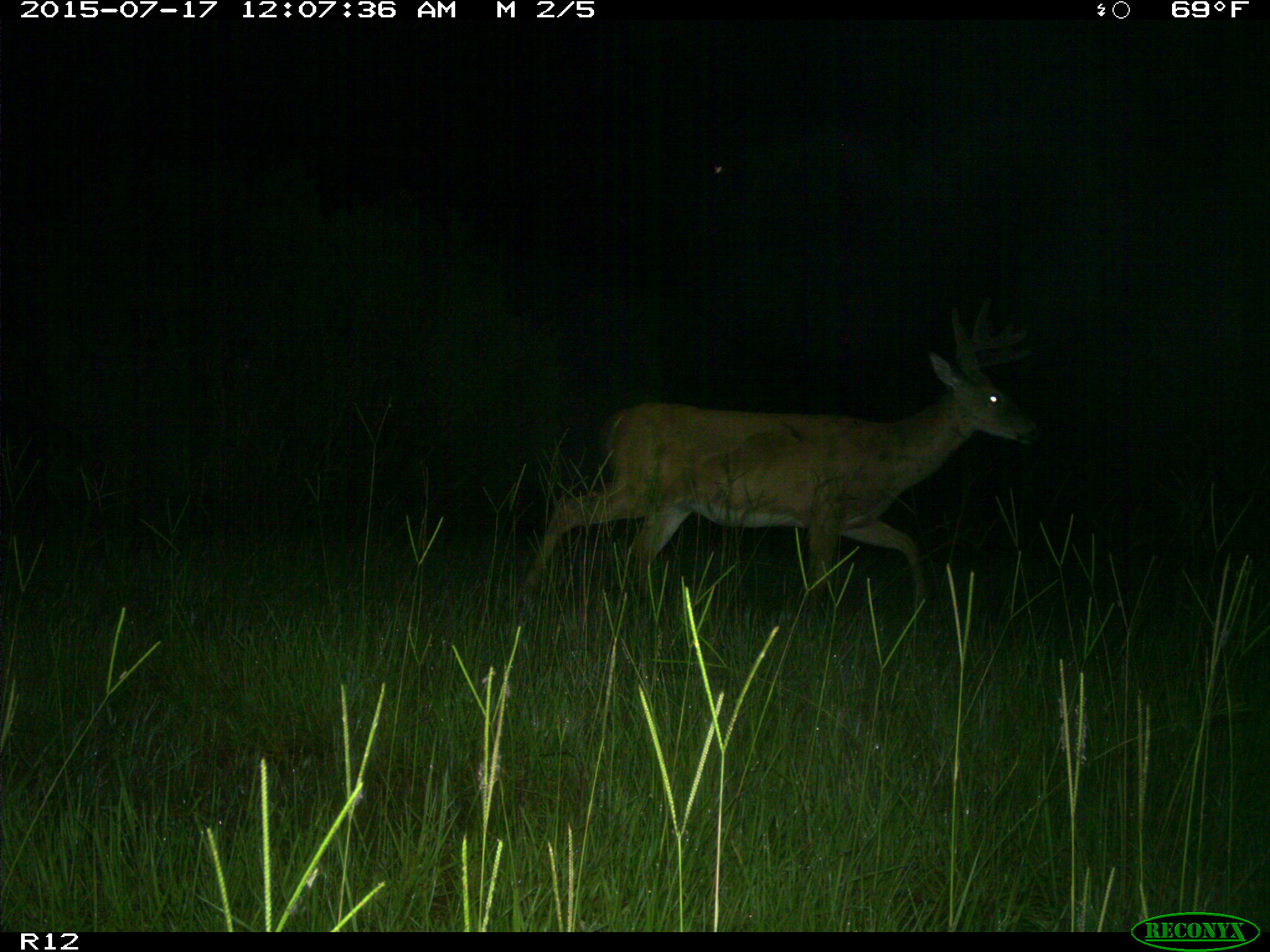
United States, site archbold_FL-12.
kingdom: Animalia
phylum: Chordata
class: Mammalia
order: Artiodactyla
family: Cervidae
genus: Odocoileus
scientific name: Odocoileus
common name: deer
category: unidentified deer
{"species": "unidentified deer (deer) (Odocoileus)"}